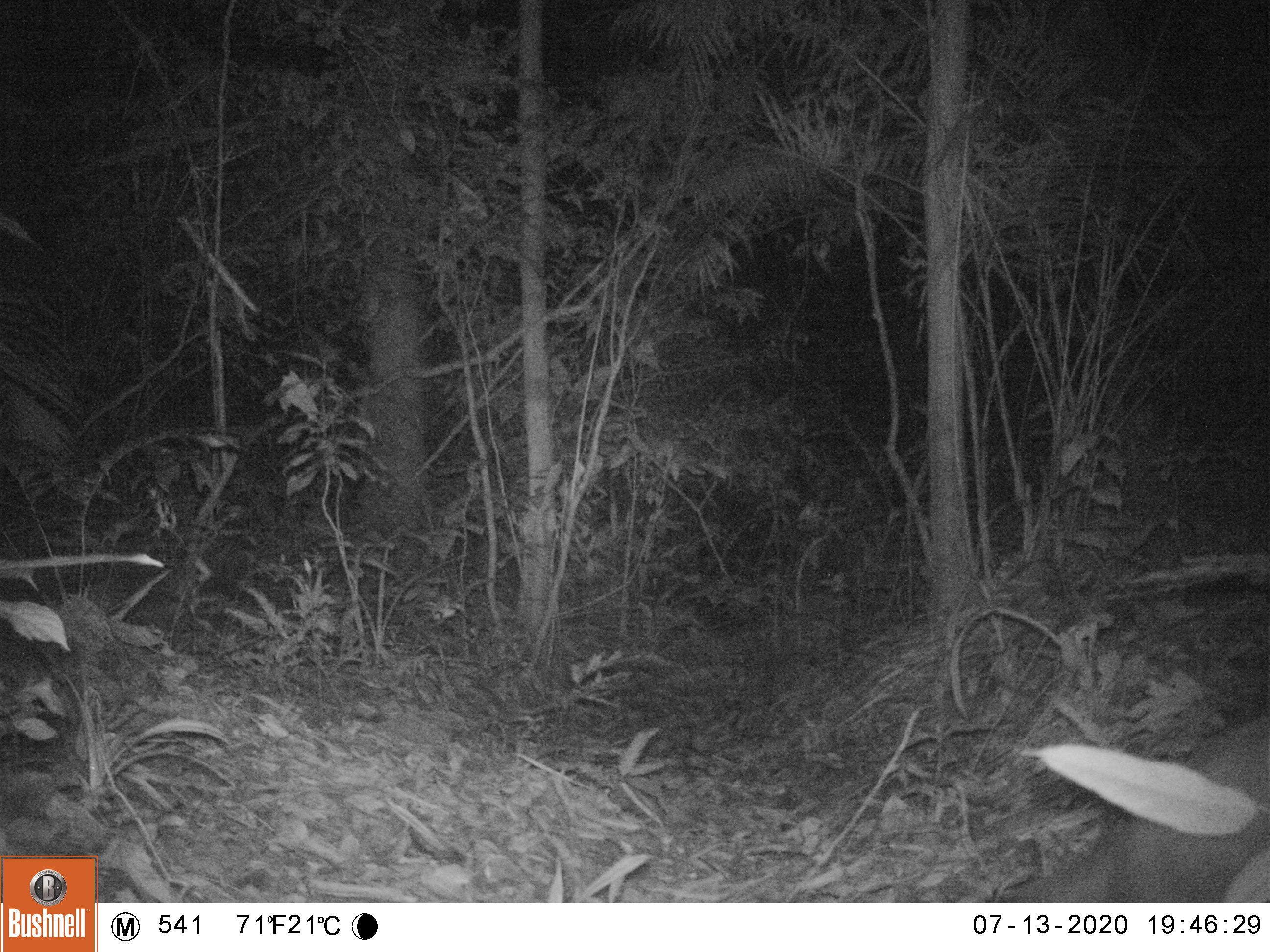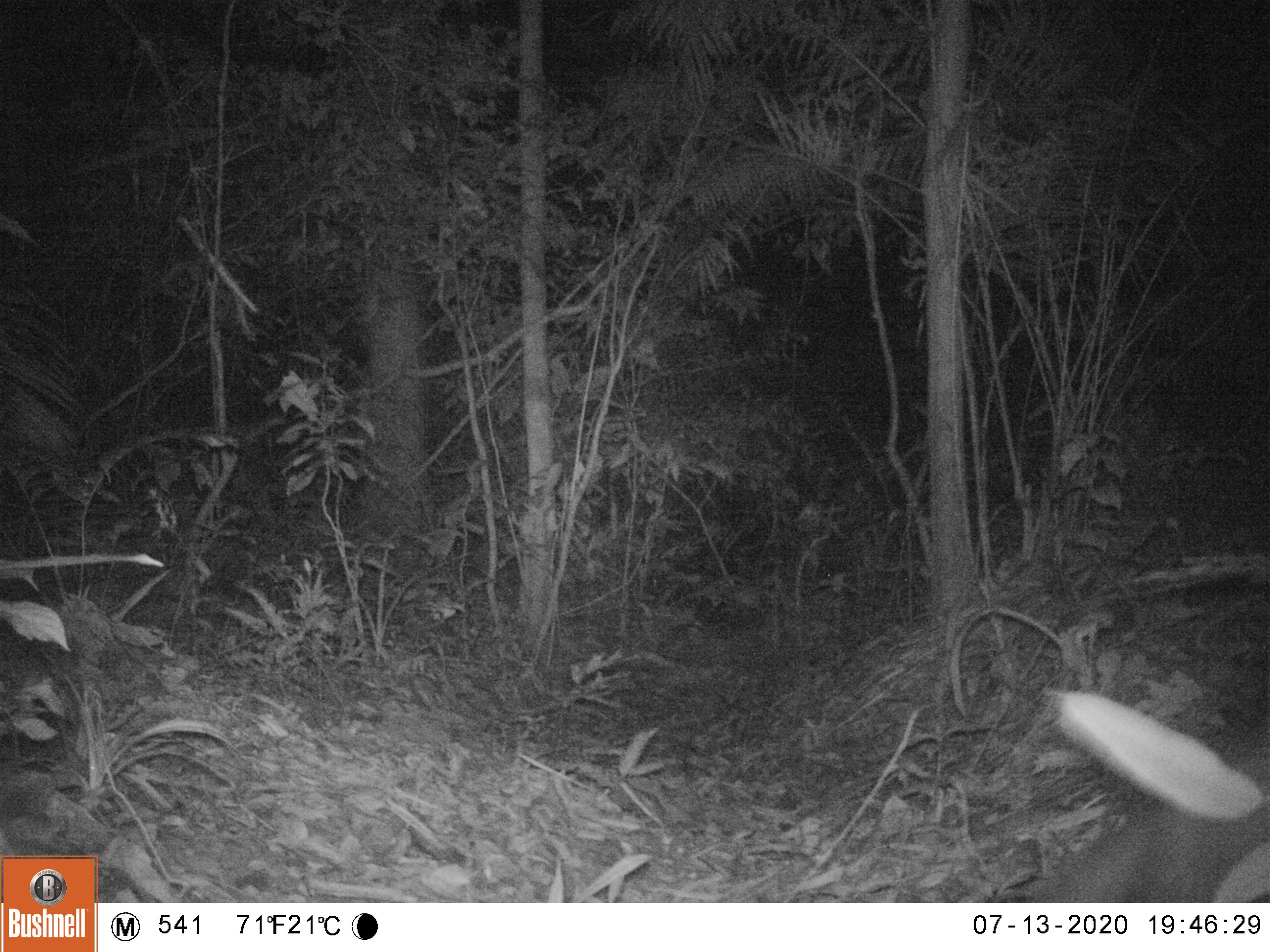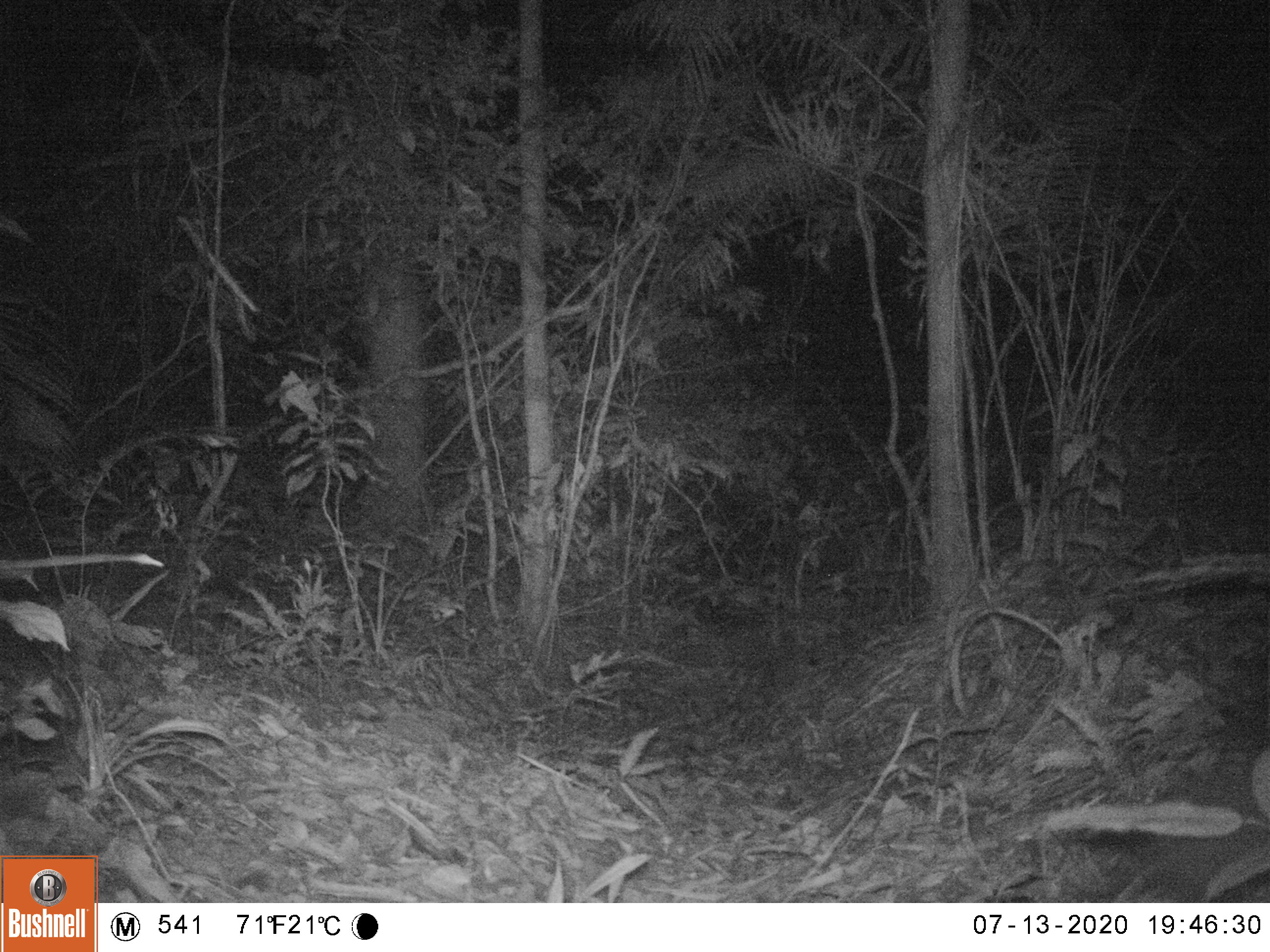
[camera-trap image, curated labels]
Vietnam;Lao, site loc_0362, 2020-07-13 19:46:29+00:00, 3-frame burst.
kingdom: Animalia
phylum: Chordata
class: Mammalia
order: Carnivora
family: Mustelidae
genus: Melogale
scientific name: Melogale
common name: ferret badger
Ferret badger (Melogale). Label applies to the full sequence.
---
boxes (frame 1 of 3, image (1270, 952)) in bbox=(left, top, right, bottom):
ferret badger: bbox=(1016, 711, 1270, 901)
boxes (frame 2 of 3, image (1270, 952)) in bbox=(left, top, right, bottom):
ferret badger: bbox=(1030, 714, 1270, 901)